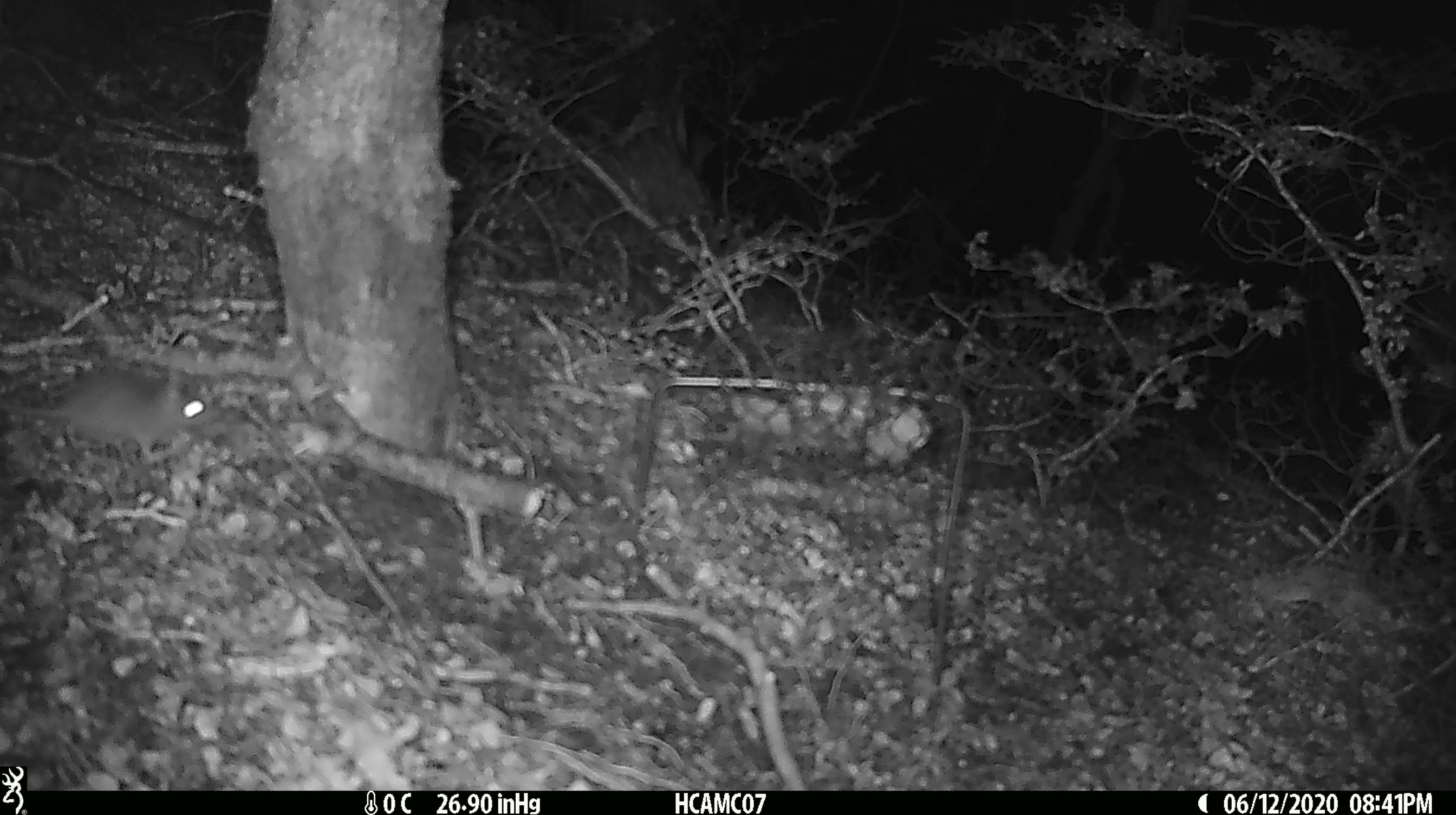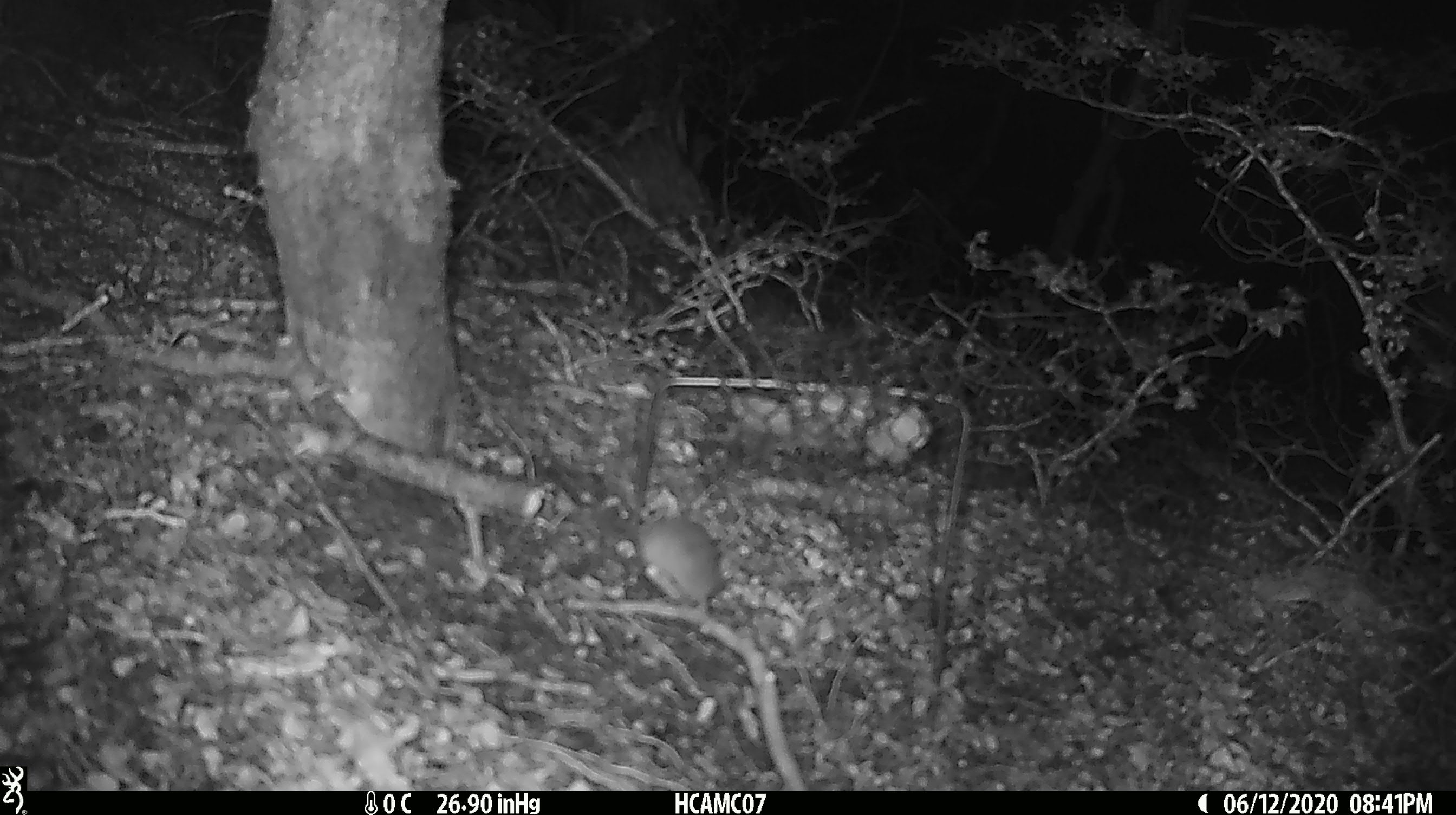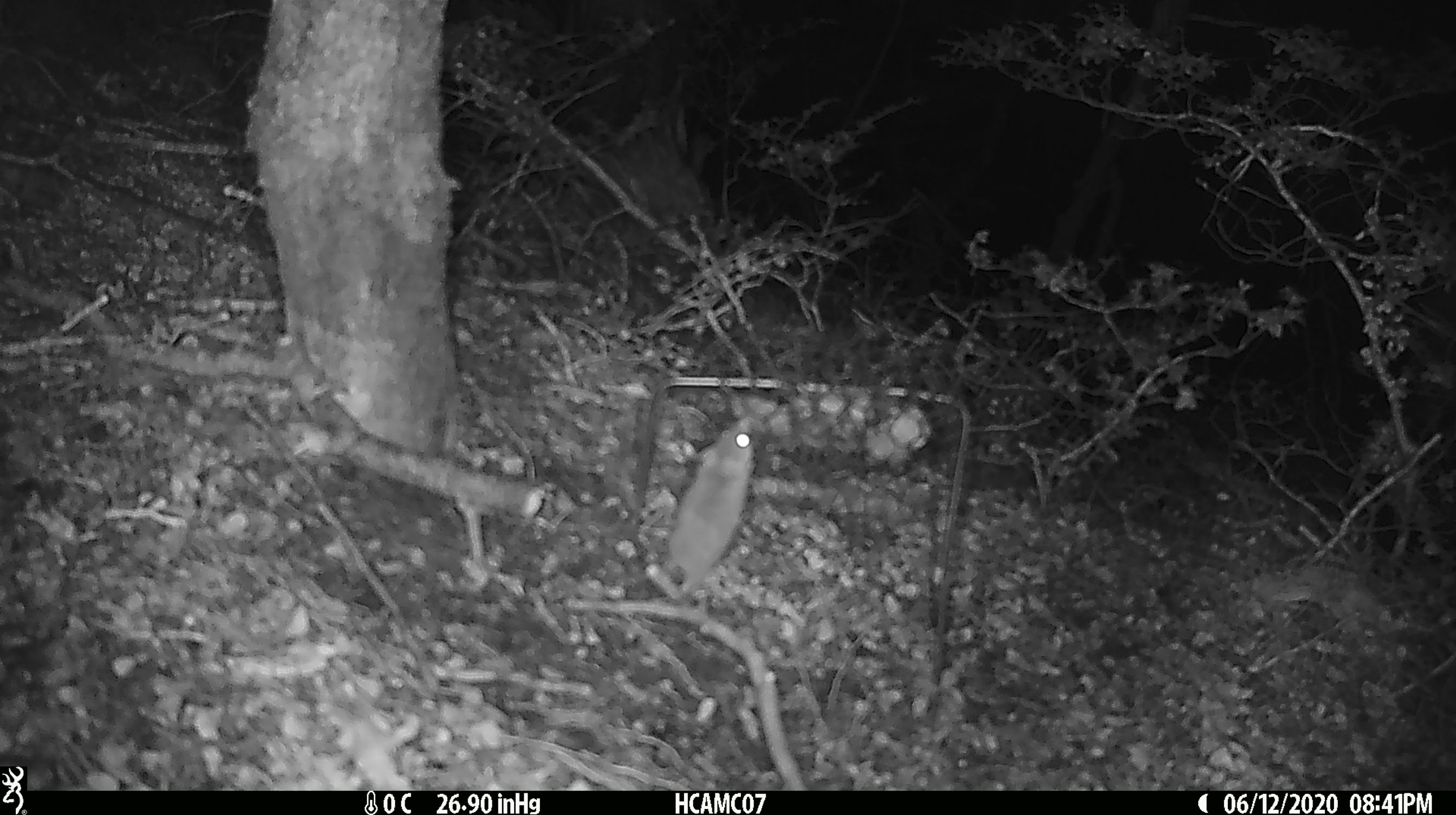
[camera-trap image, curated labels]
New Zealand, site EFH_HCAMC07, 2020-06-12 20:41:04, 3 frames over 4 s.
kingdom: Animalia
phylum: Chordata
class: Mammalia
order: Rodentia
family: Muridae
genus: Mus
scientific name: Mus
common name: mouse